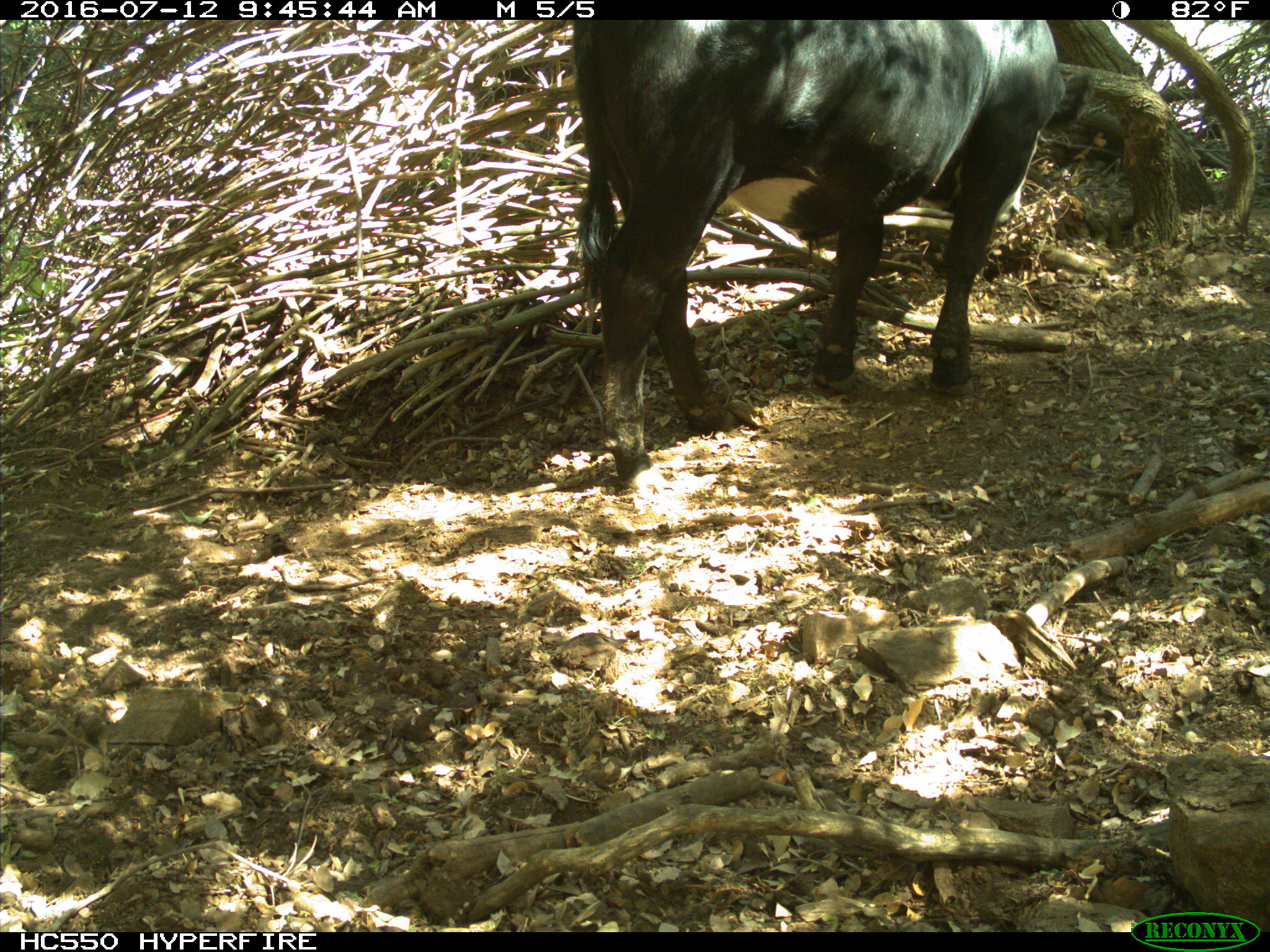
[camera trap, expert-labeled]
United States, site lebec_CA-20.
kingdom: Animalia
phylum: Chordata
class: Mammalia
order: Artiodactyla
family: Bovidae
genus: Bos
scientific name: Bos taurus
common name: domestic cow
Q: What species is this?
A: Bos taurus (domestic cow).